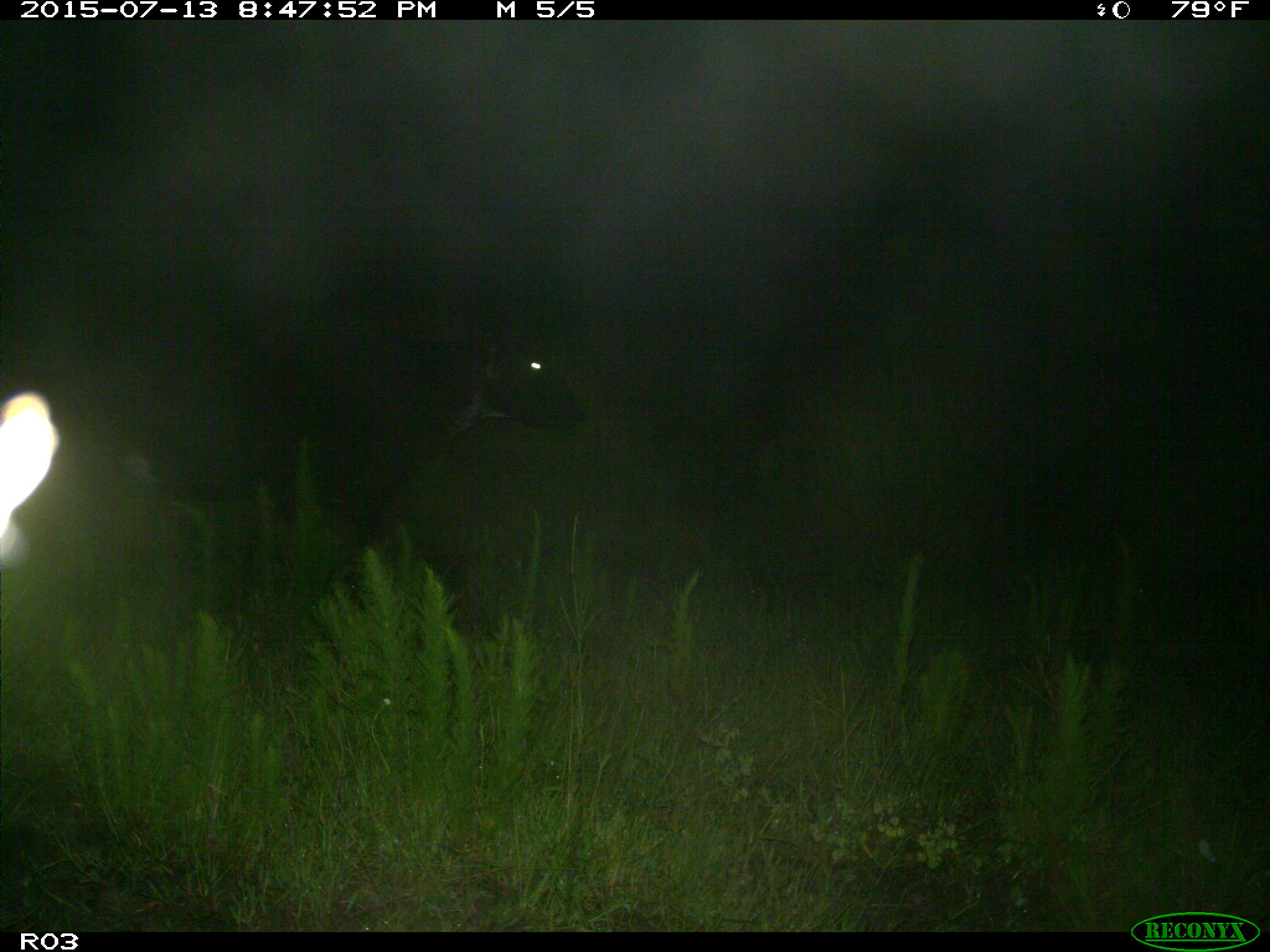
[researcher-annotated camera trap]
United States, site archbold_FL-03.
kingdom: Animalia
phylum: Chordata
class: Mammalia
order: Artiodactyla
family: Bovidae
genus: Bos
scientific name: Bos taurus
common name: domestic cow